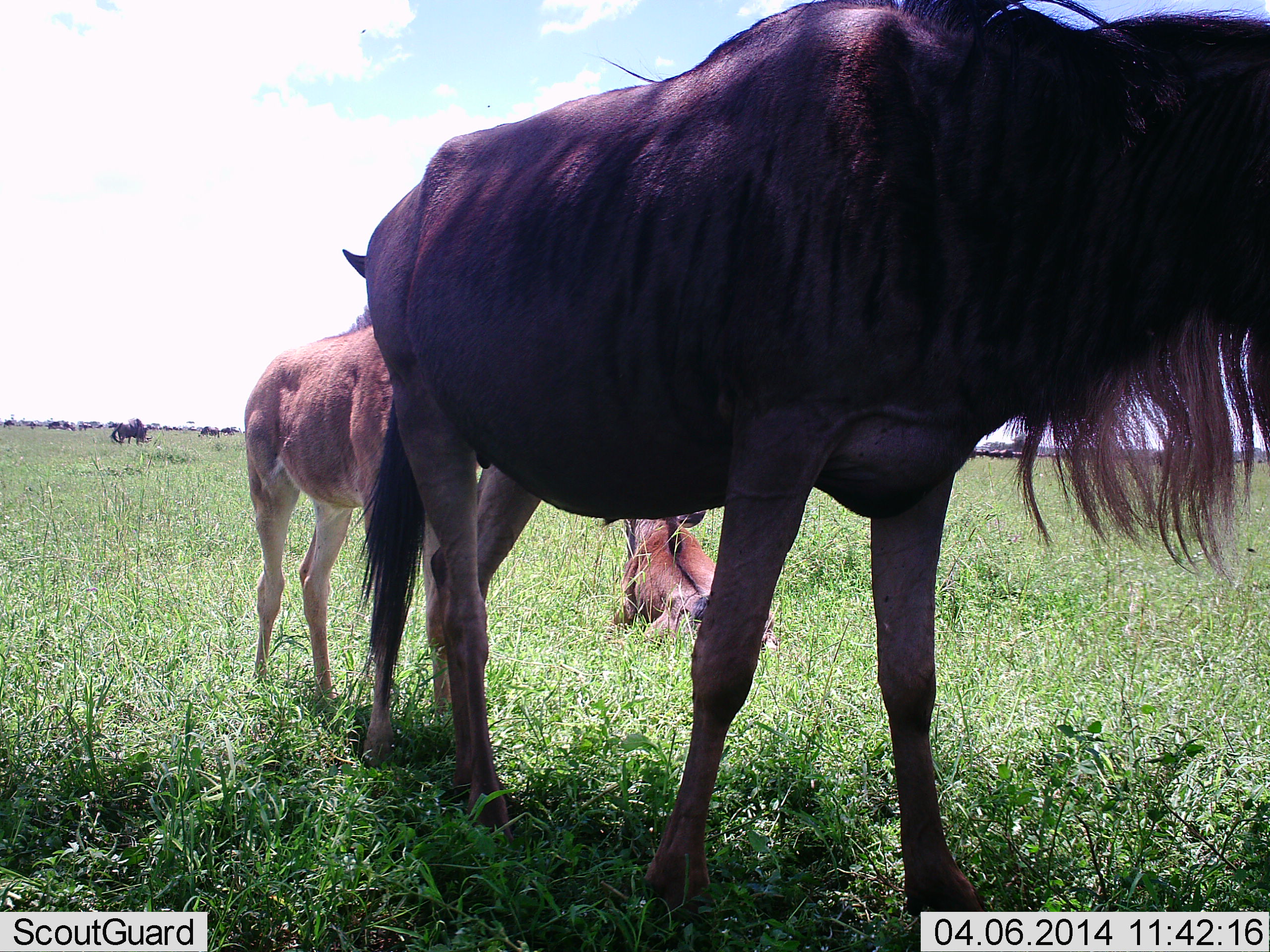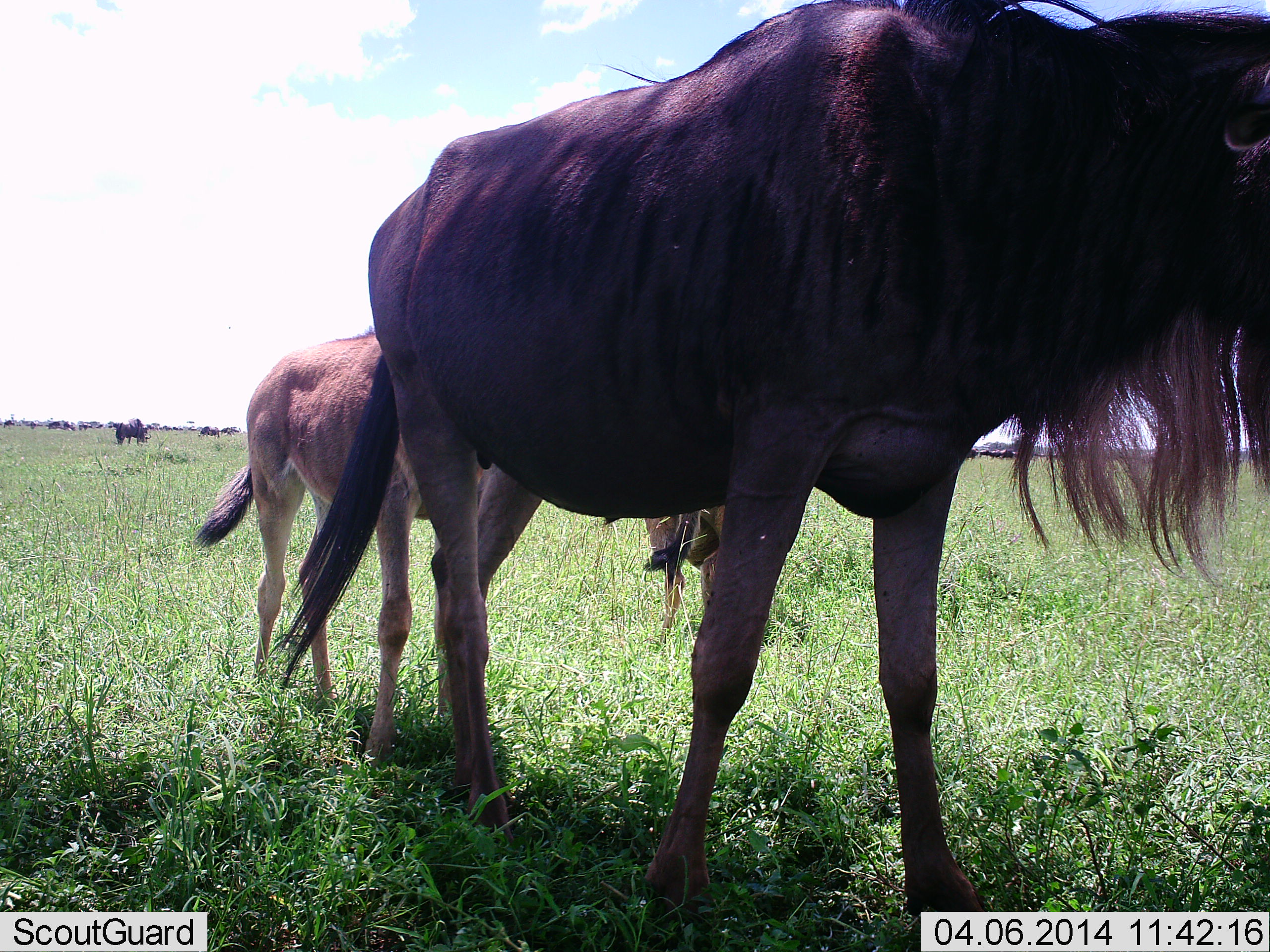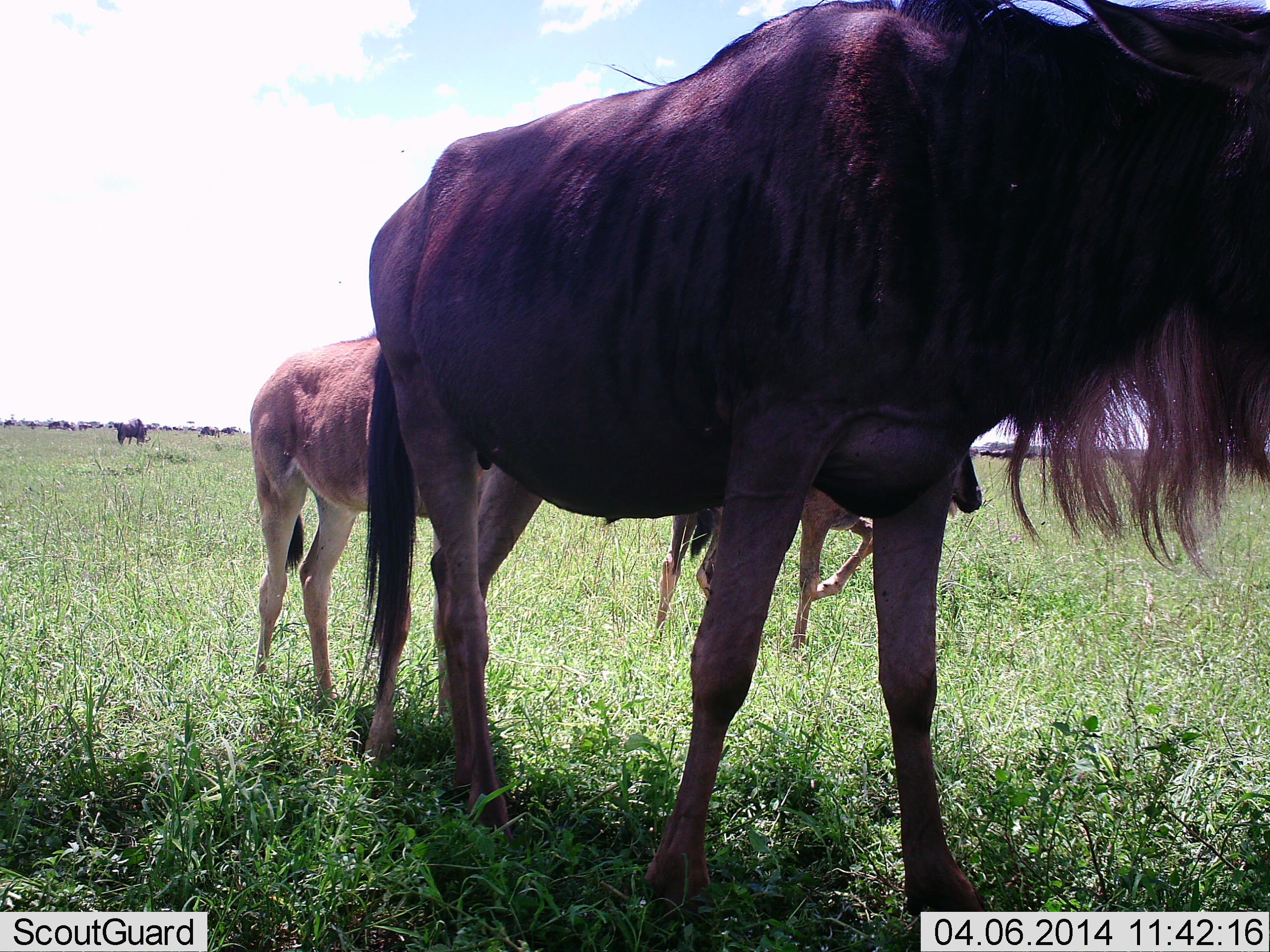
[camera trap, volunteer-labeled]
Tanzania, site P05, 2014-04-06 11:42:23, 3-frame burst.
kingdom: Animalia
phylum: Chordata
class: Mammalia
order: Artiodactyla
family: Bovidae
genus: Connochaetes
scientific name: Connochaetes taurinus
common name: blue wildebeest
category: wildebeest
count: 4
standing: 70%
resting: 40%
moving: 60%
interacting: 0%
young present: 100%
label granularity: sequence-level